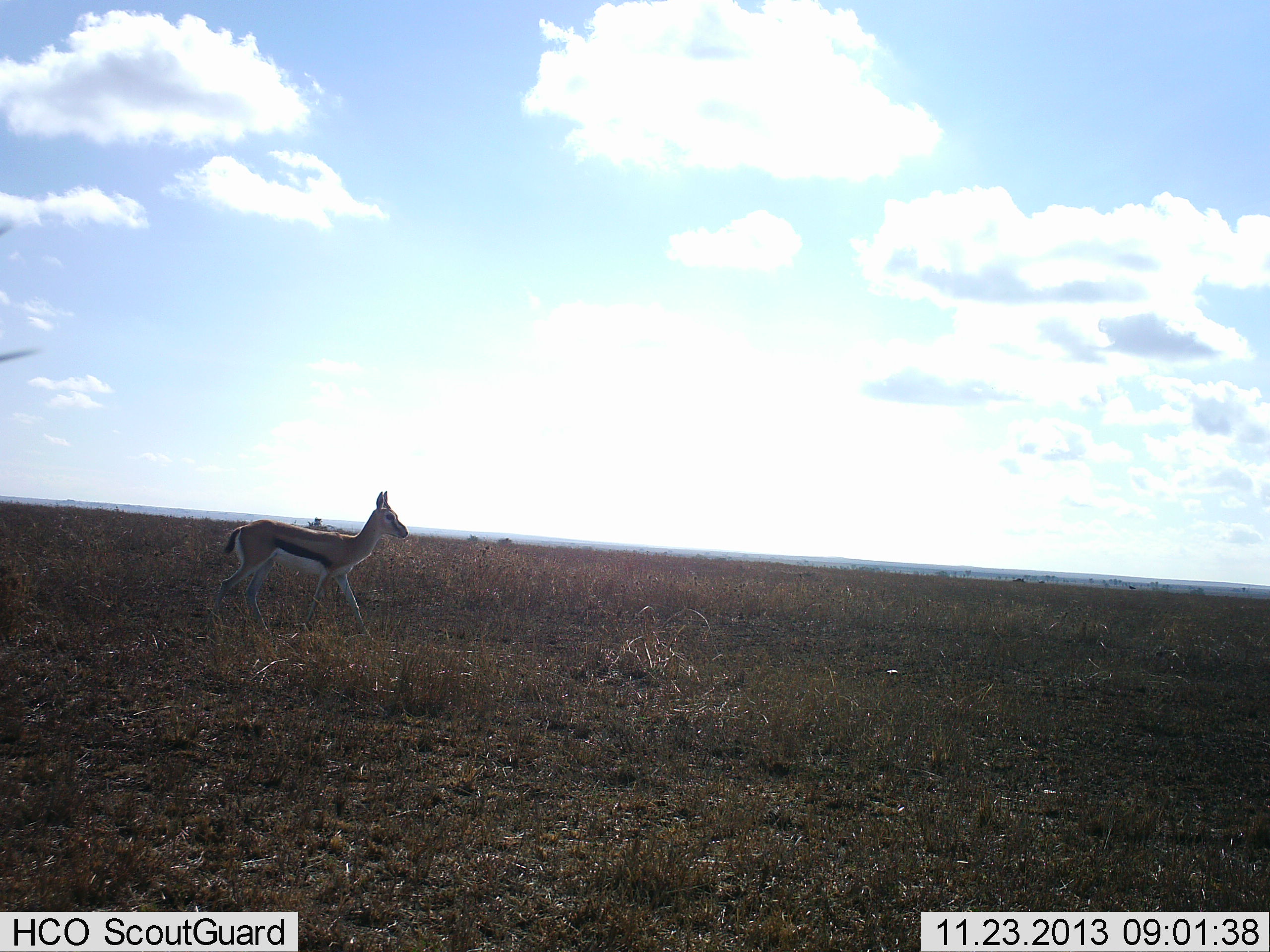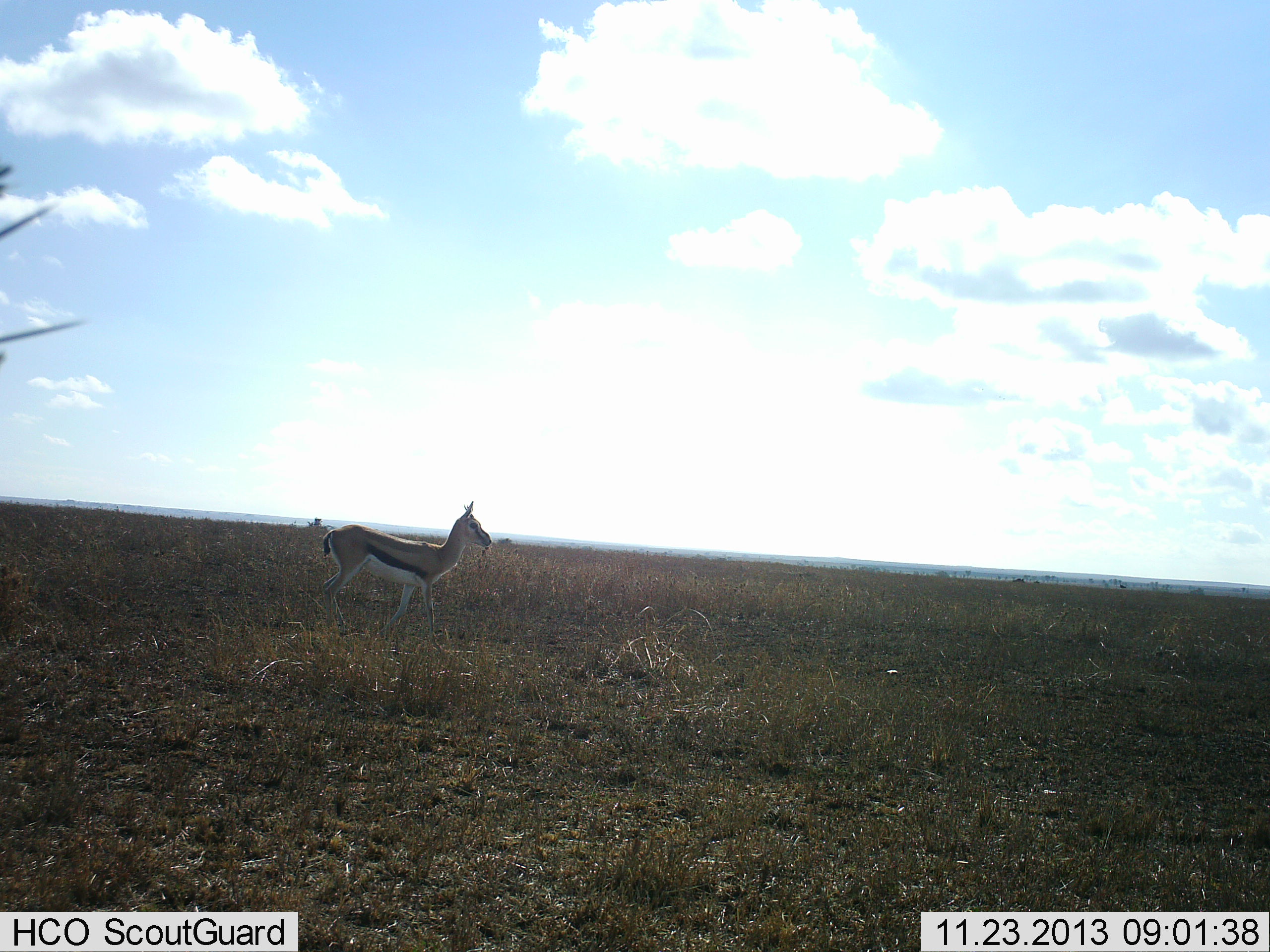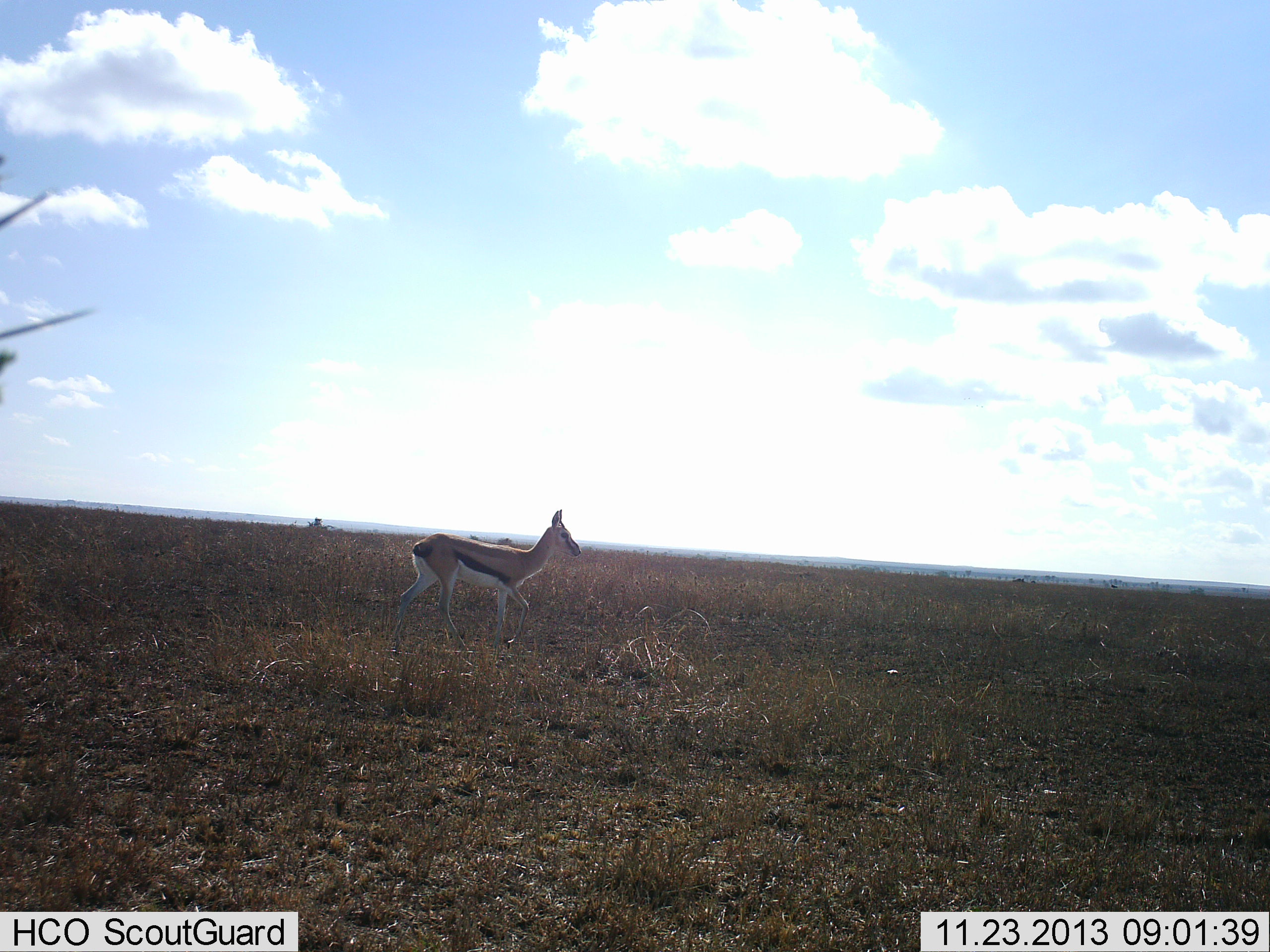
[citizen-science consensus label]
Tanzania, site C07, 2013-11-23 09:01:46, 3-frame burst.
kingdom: Animalia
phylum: Chordata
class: Mammalia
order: Artiodactyla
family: Bovidae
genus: Eudorcas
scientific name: Eudorcas thomsonii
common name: thomson's gazelle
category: gazellethomsons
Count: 1.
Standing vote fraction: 0%.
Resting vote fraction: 0%.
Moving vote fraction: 100%.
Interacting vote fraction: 0%.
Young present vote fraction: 0%.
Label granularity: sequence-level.